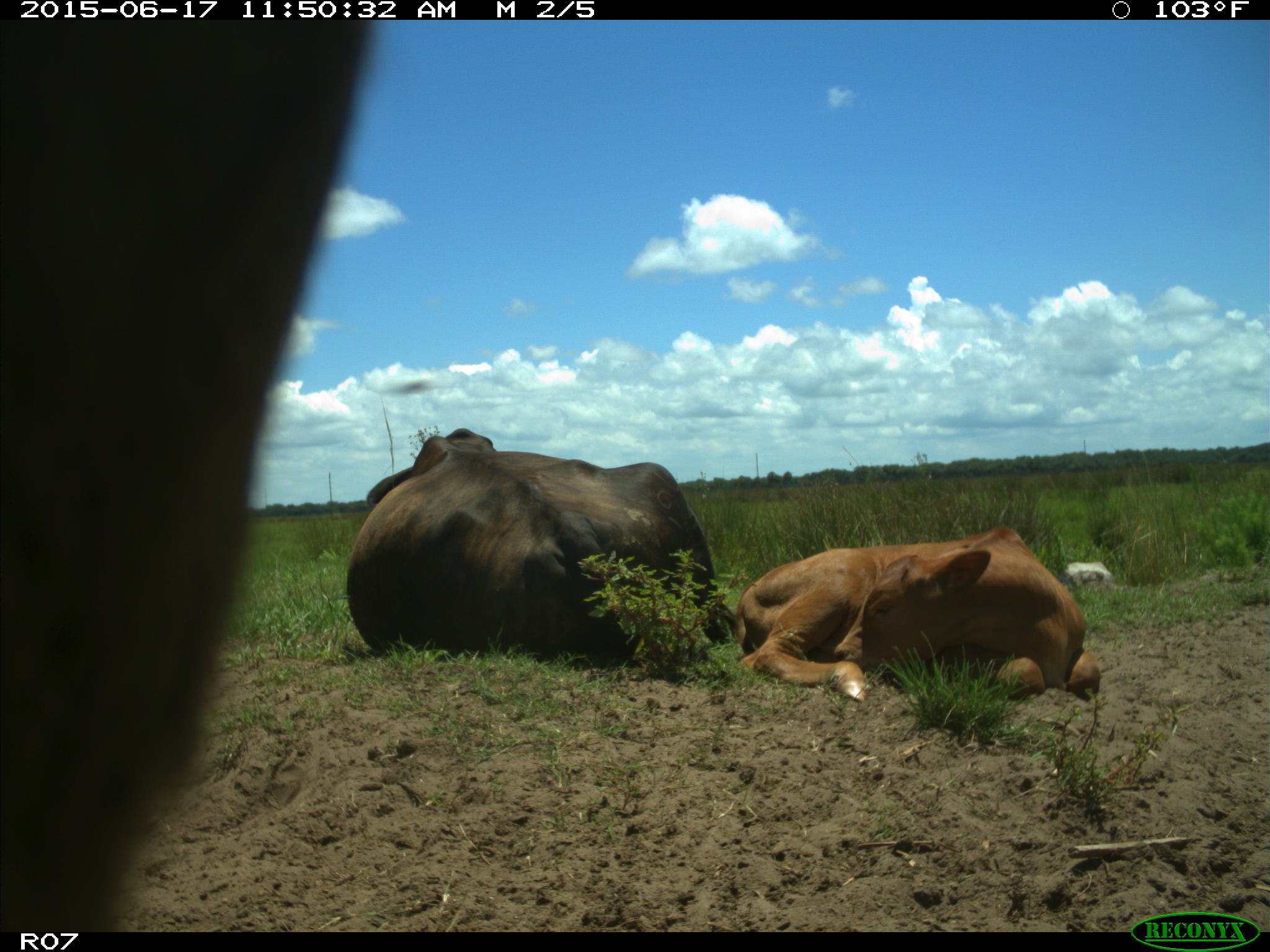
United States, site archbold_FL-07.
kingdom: Animalia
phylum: Chordata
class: Mammalia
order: Artiodactyla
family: Bovidae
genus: Bos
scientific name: Bos taurus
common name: domestic cow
Bos taurus (domestic cow).